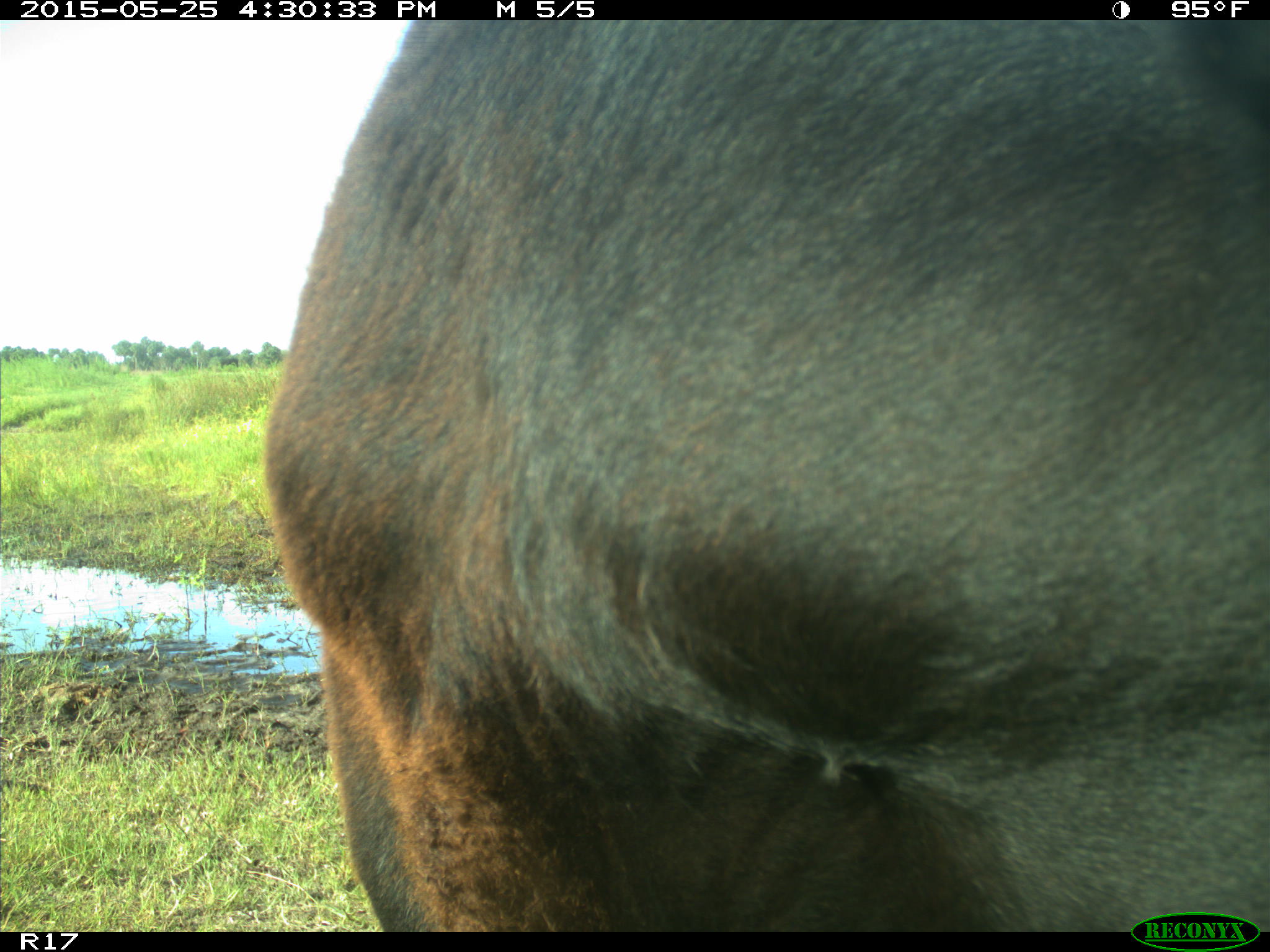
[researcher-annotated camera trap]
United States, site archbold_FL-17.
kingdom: Animalia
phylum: Chordata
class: Mammalia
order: Artiodactyla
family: Bovidae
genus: Bos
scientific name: Bos taurus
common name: domestic cow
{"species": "Bos taurus (domestic cow)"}